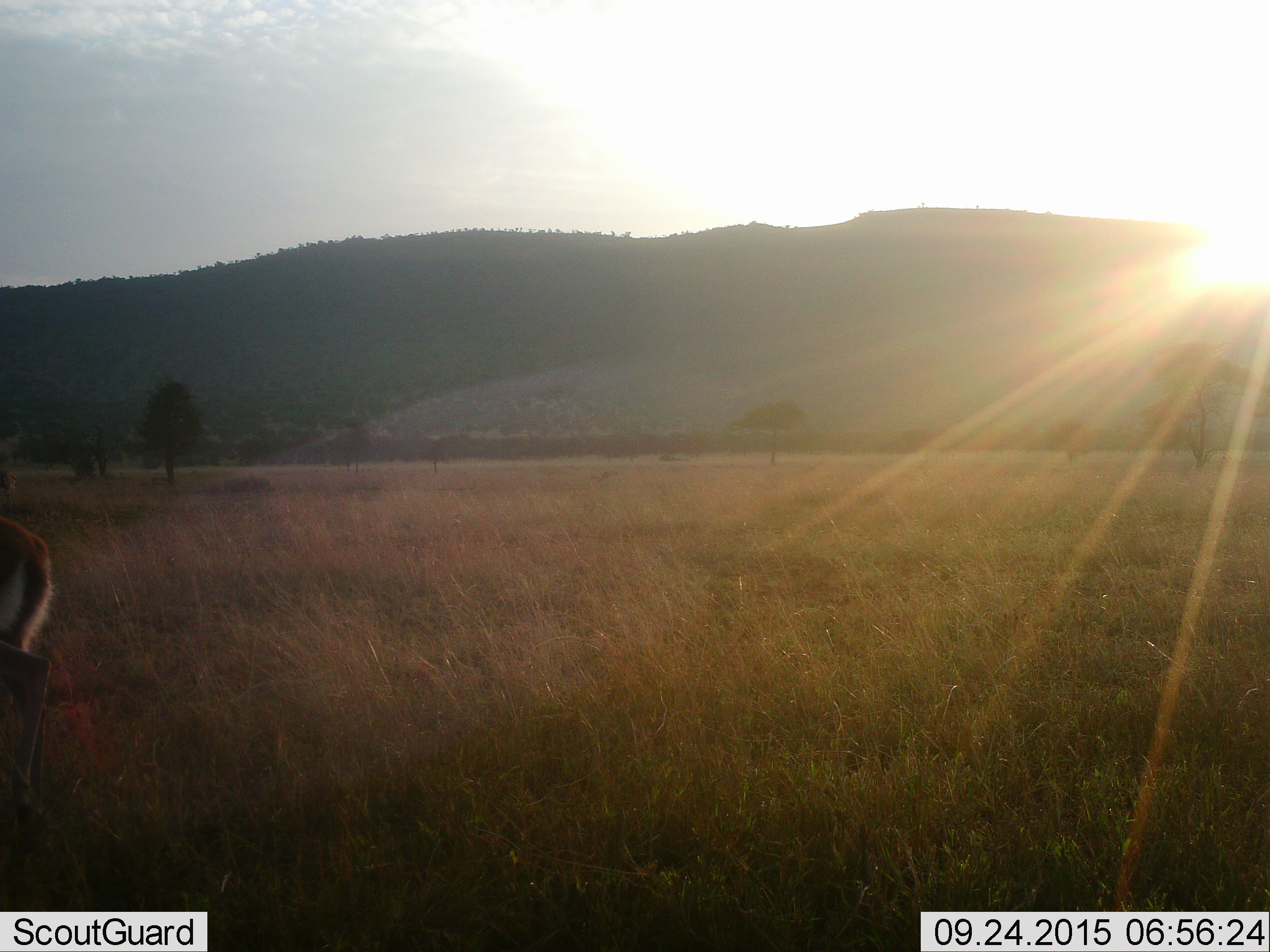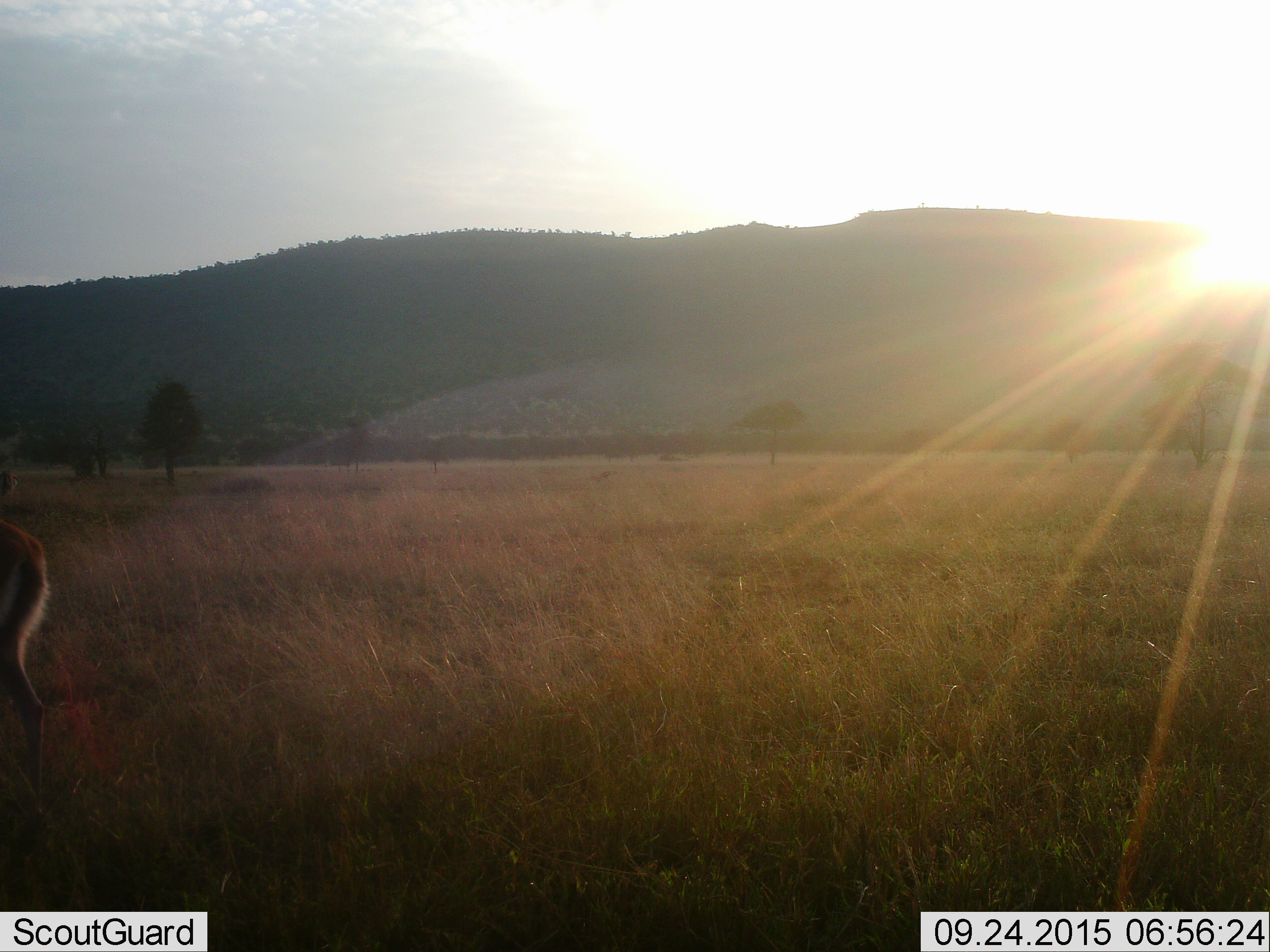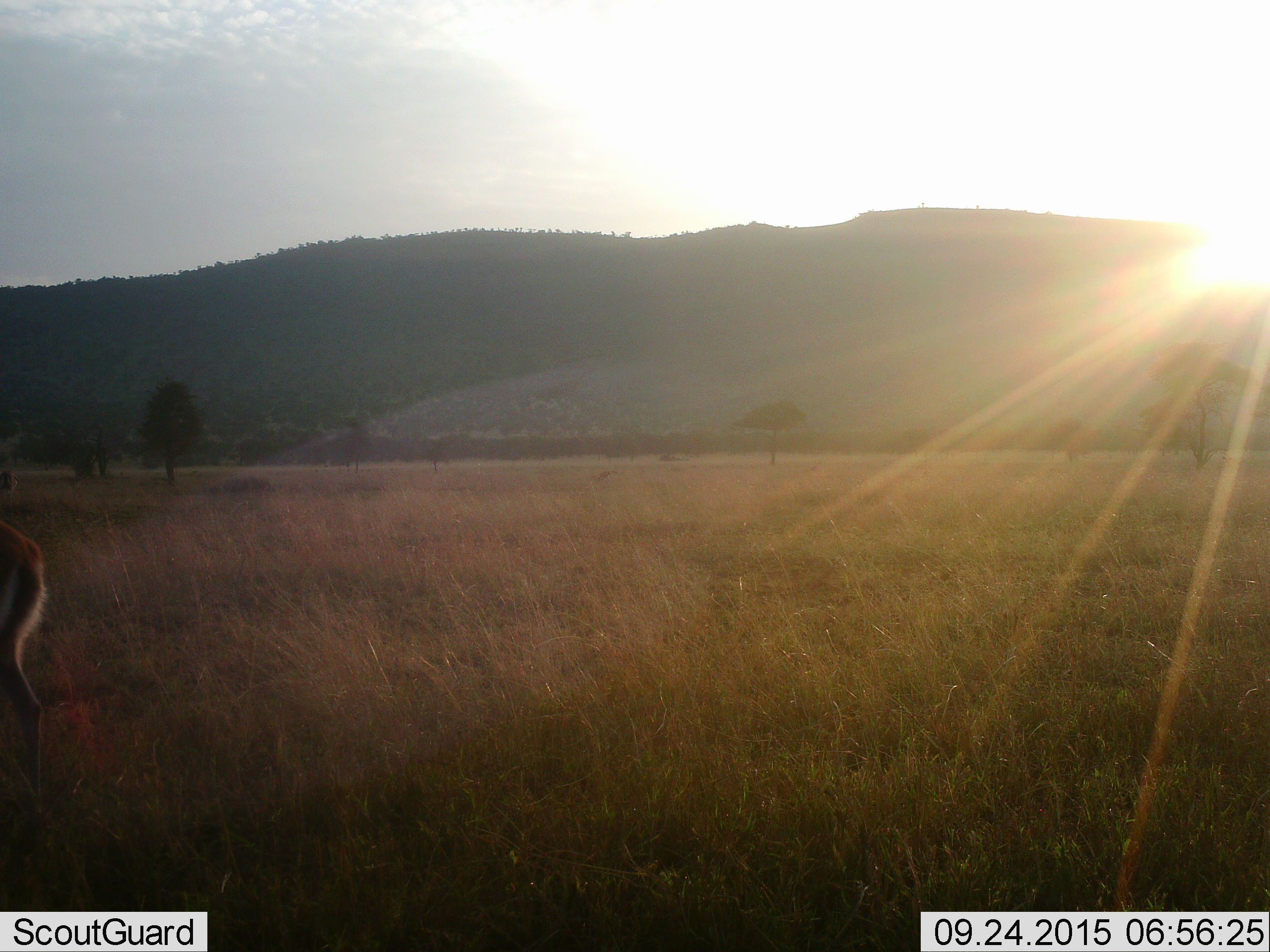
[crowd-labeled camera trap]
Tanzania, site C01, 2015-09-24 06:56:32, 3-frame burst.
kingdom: Animalia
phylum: Chordata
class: Mammalia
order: Artiodactyla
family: Bovidae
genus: Eudorcas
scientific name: Eudorcas thomsonii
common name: thomson's gazelle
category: gazellethomsons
Gazellethomsons (thomson's gazelle) (Eudorcas thomsonii), count 1. Behavior (volunteer vote fractions): standing 85%, resting 0%, moving 23%, interacting 0%. Young present (vote fraction): 0%. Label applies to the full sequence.